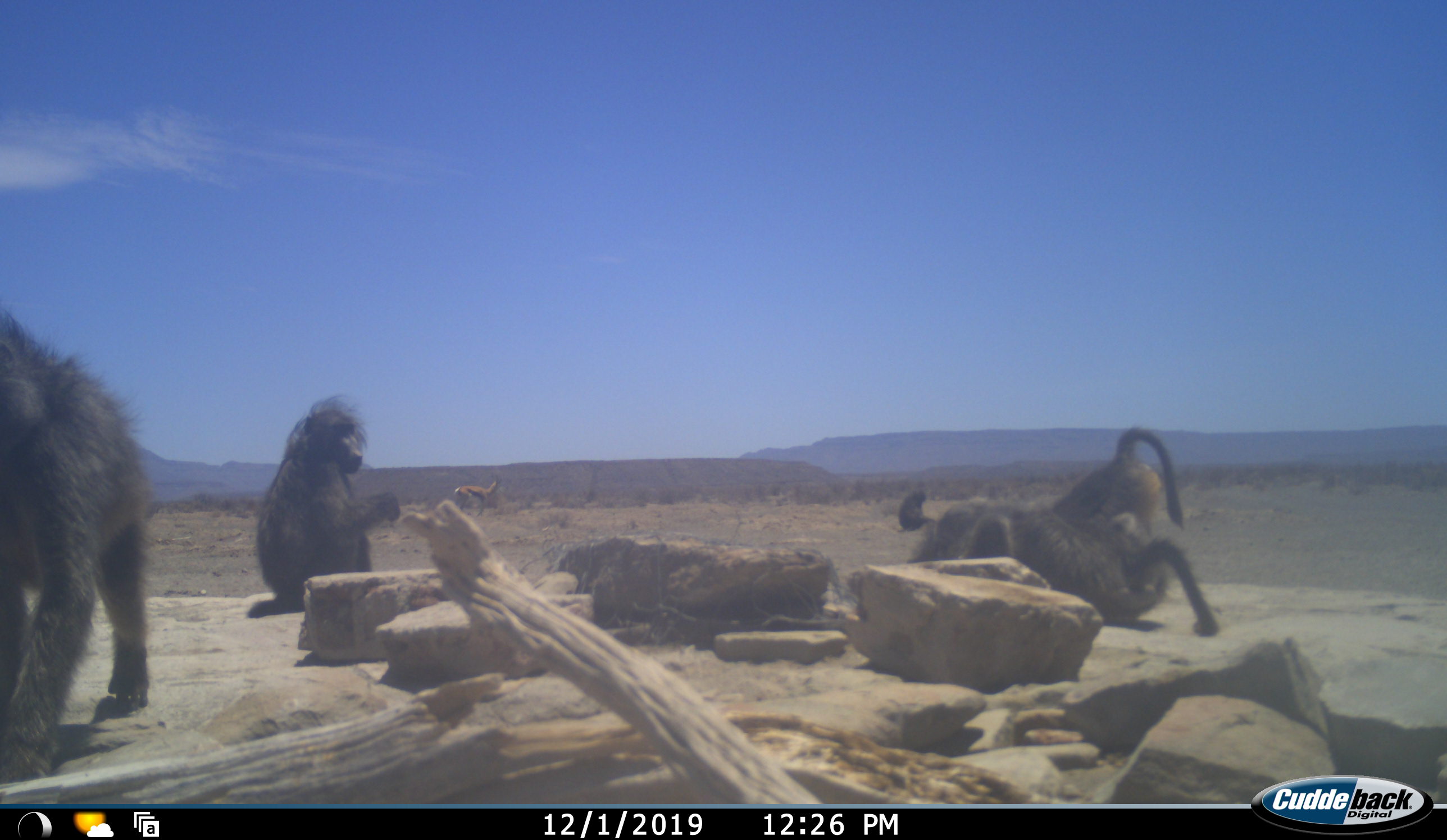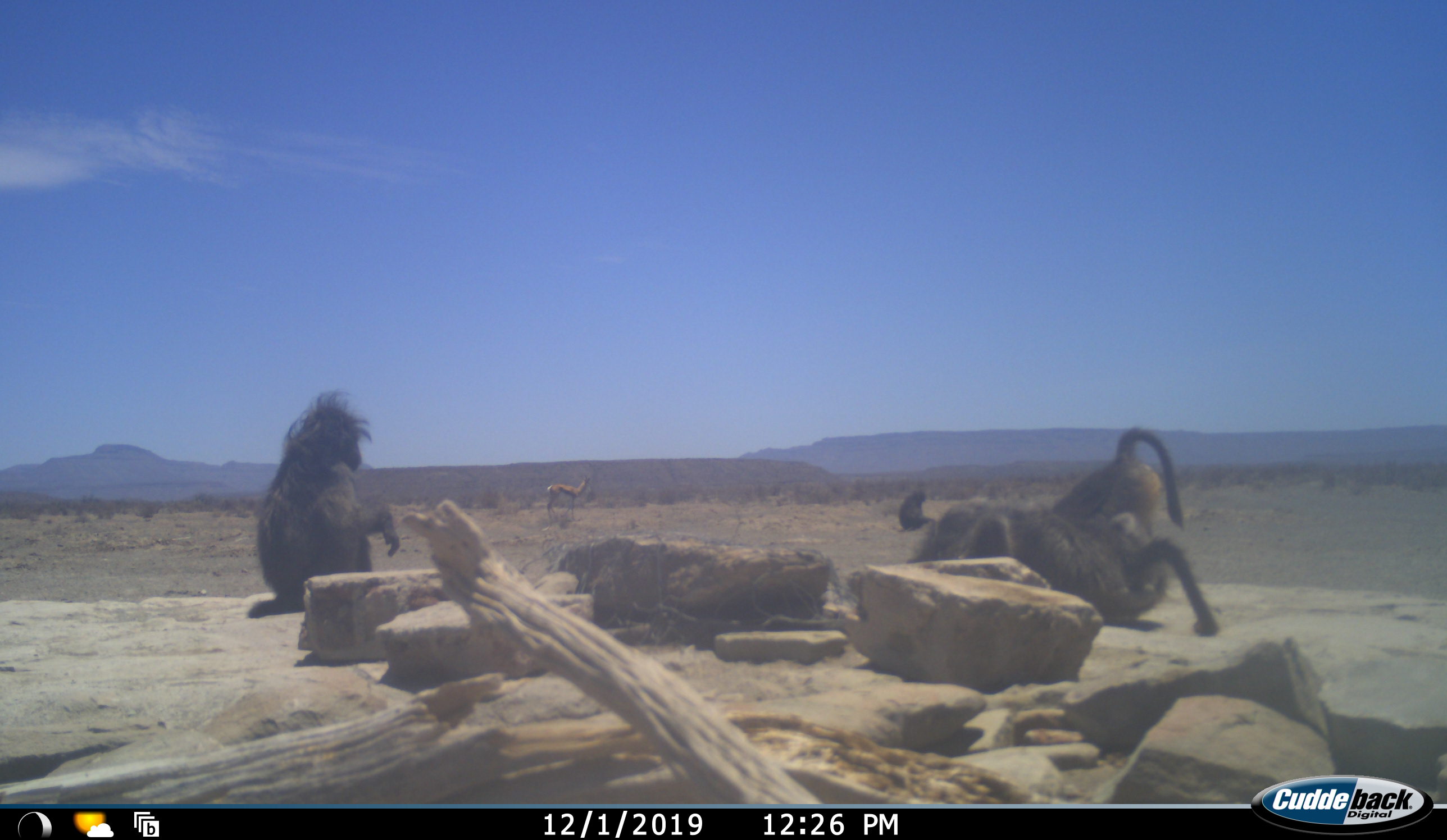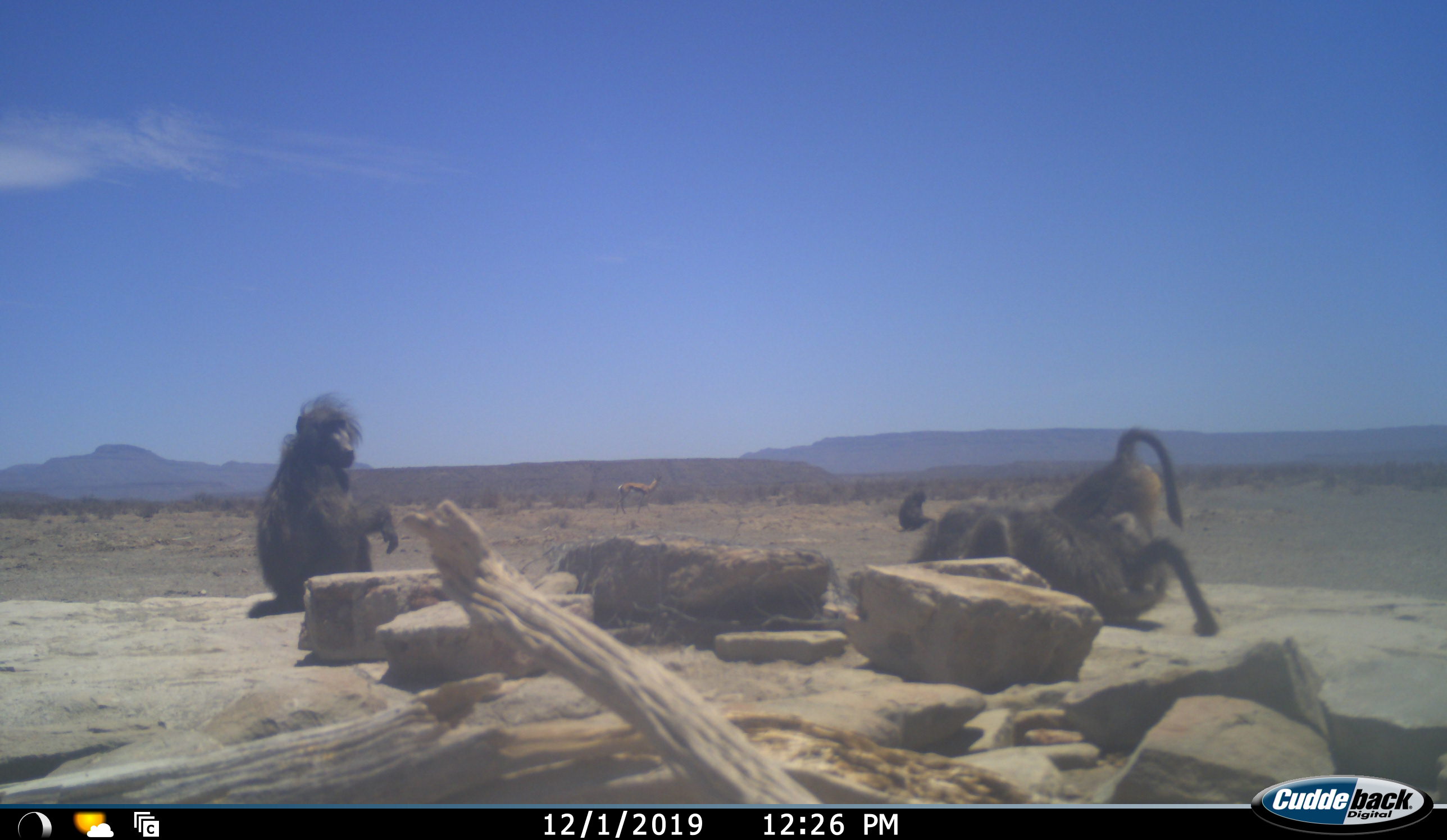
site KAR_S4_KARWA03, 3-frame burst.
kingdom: Animalia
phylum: Chordata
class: Mammalia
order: Primates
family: Cercopithecidae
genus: Papio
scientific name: Papio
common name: baboon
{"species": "baboon (Papio)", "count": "5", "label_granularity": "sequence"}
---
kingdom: Animalia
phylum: Chordata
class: Mammalia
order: Artiodactyla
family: Bovidae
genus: Antidorcas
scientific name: Antidorcas marsupialis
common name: springbok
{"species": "springbok (Antidorcas marsupialis)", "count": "1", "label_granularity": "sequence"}